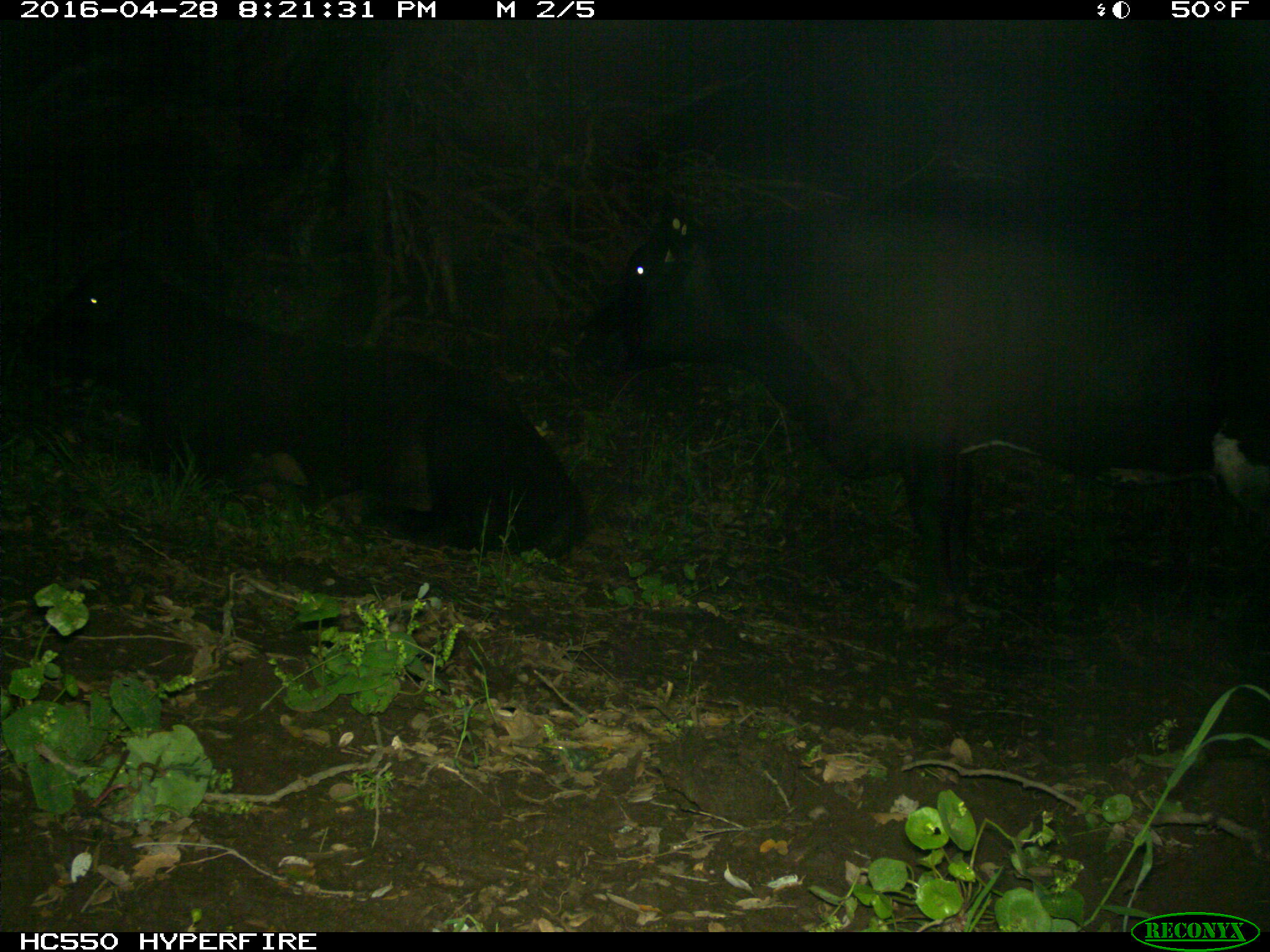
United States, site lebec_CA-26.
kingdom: Animalia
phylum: Chordata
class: Mammalia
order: Artiodactyla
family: Bovidae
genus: Bos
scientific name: Bos taurus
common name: domestic cow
Bos taurus (domestic cow).